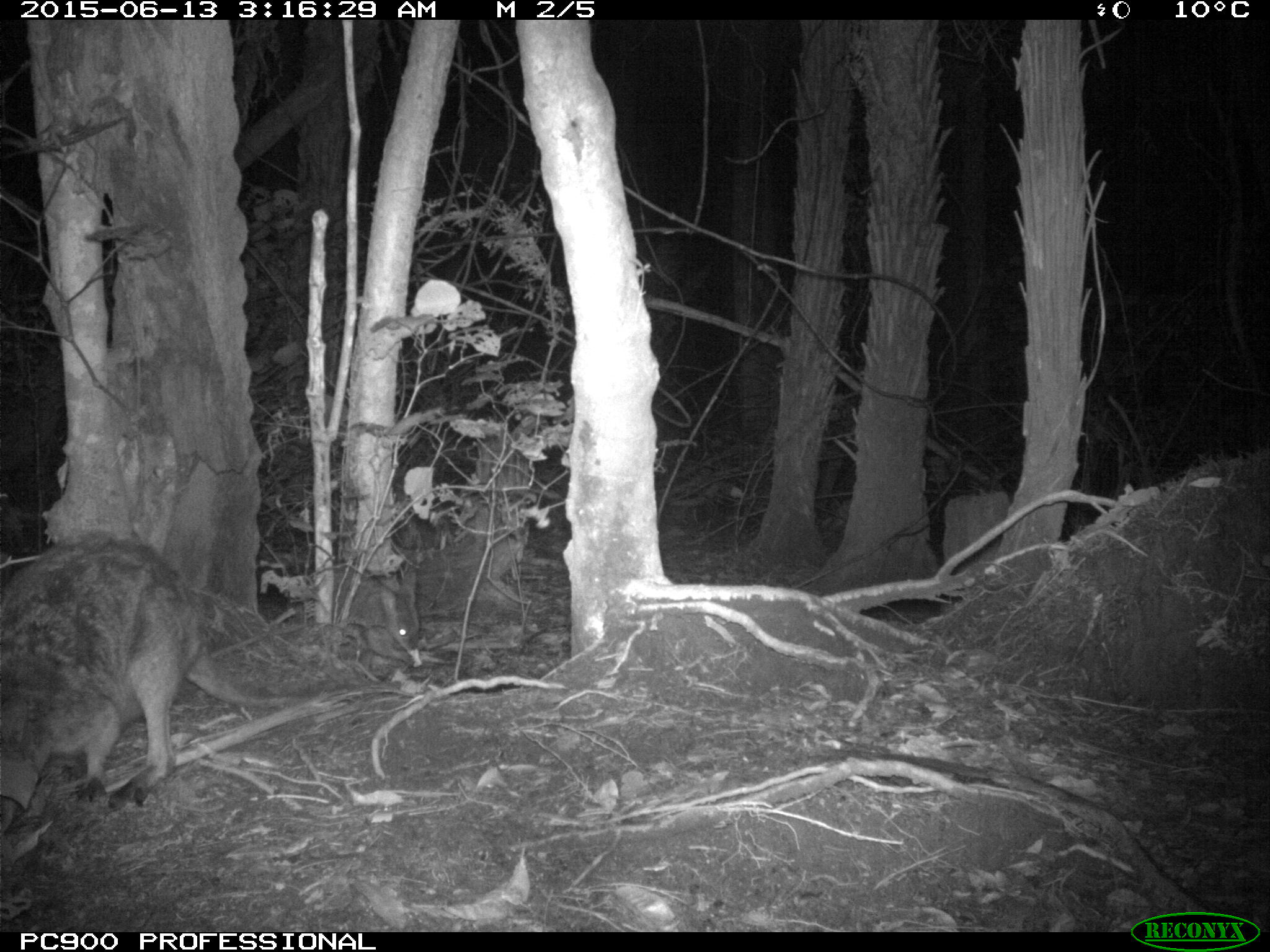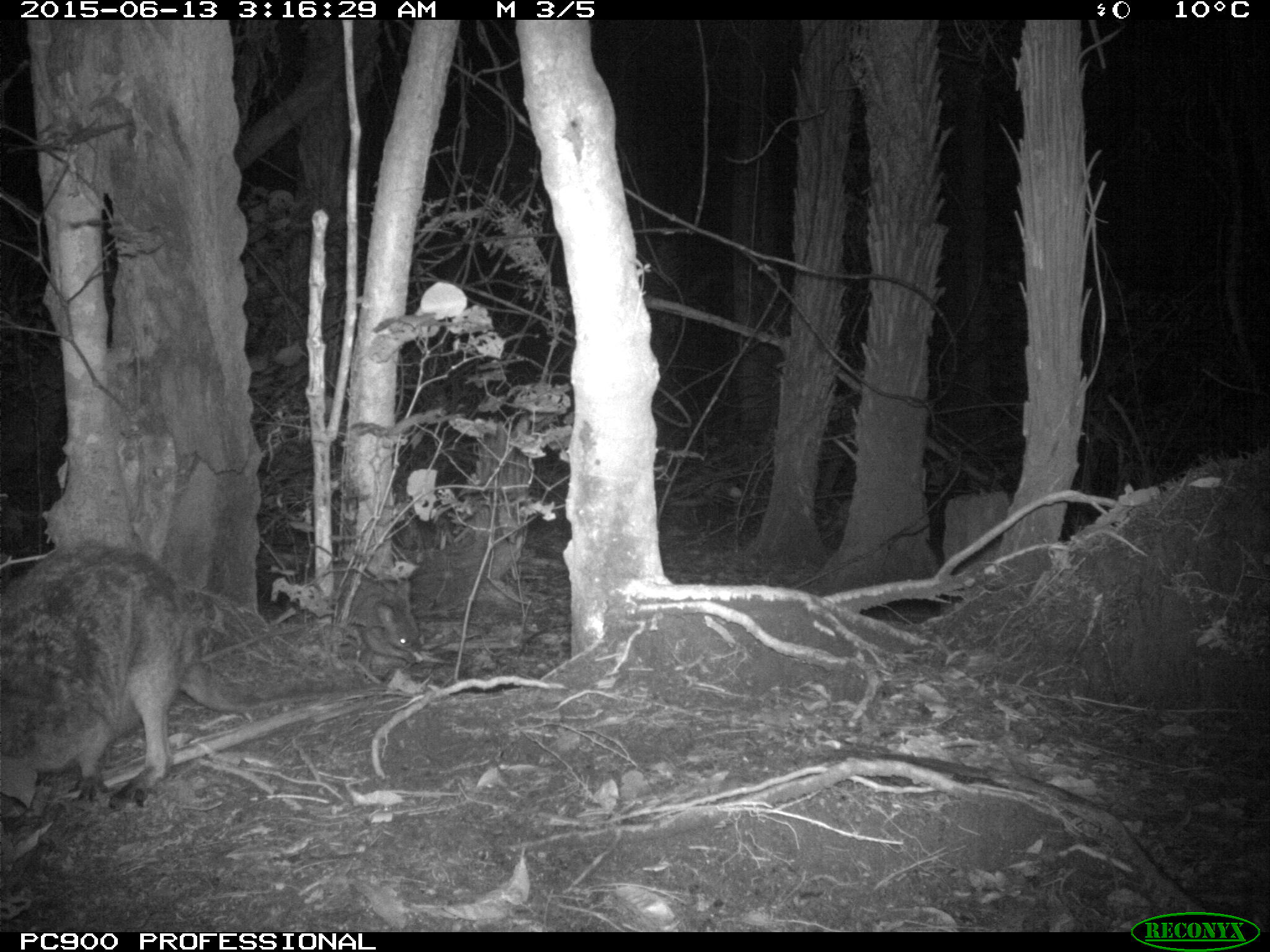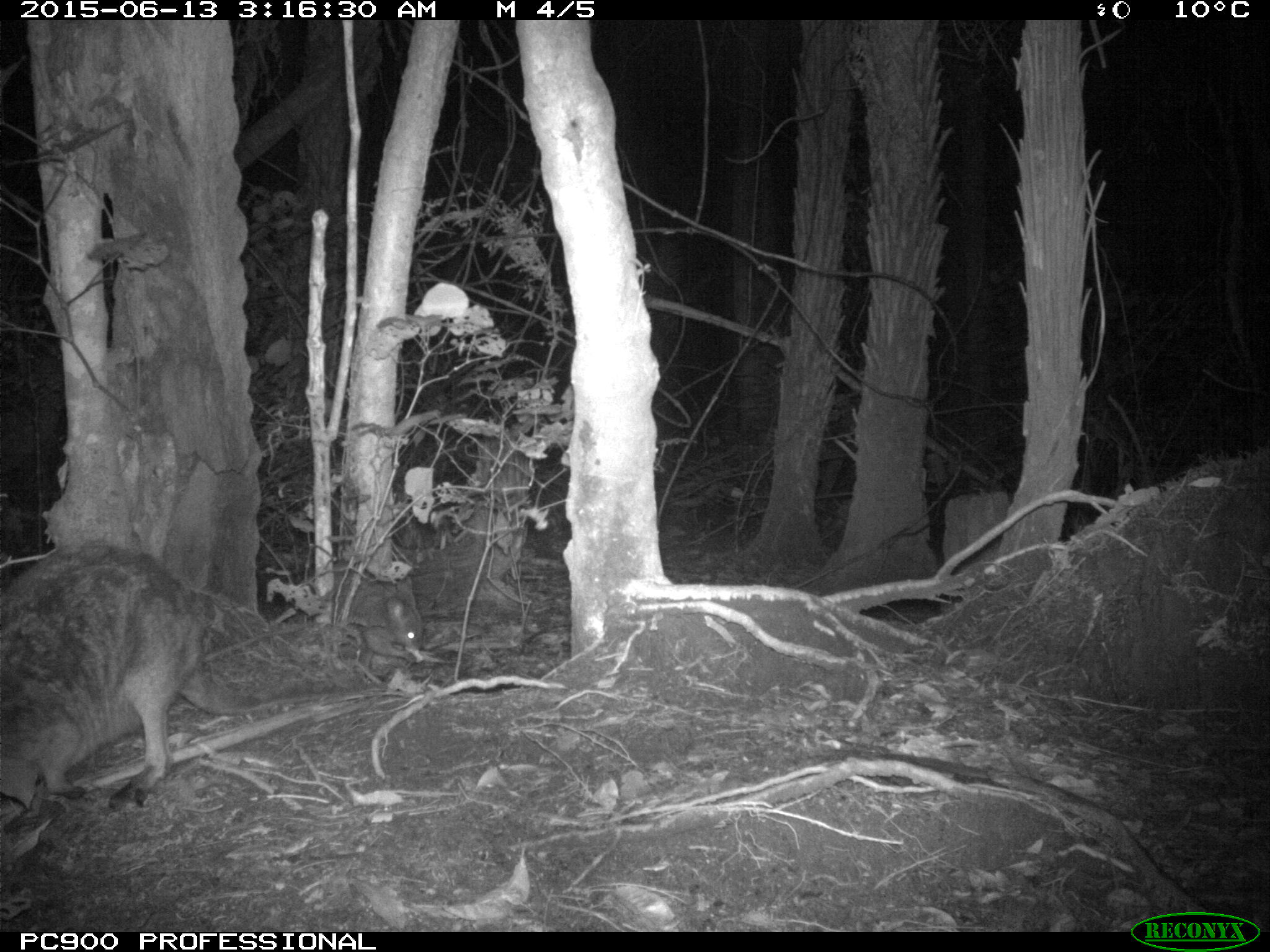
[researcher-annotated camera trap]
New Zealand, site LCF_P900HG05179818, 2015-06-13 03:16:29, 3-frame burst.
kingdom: Animalia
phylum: Chordata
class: Mammalia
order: Diprotodontia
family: Macropodidae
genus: Notamacropus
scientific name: Notamacropus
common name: wallaby